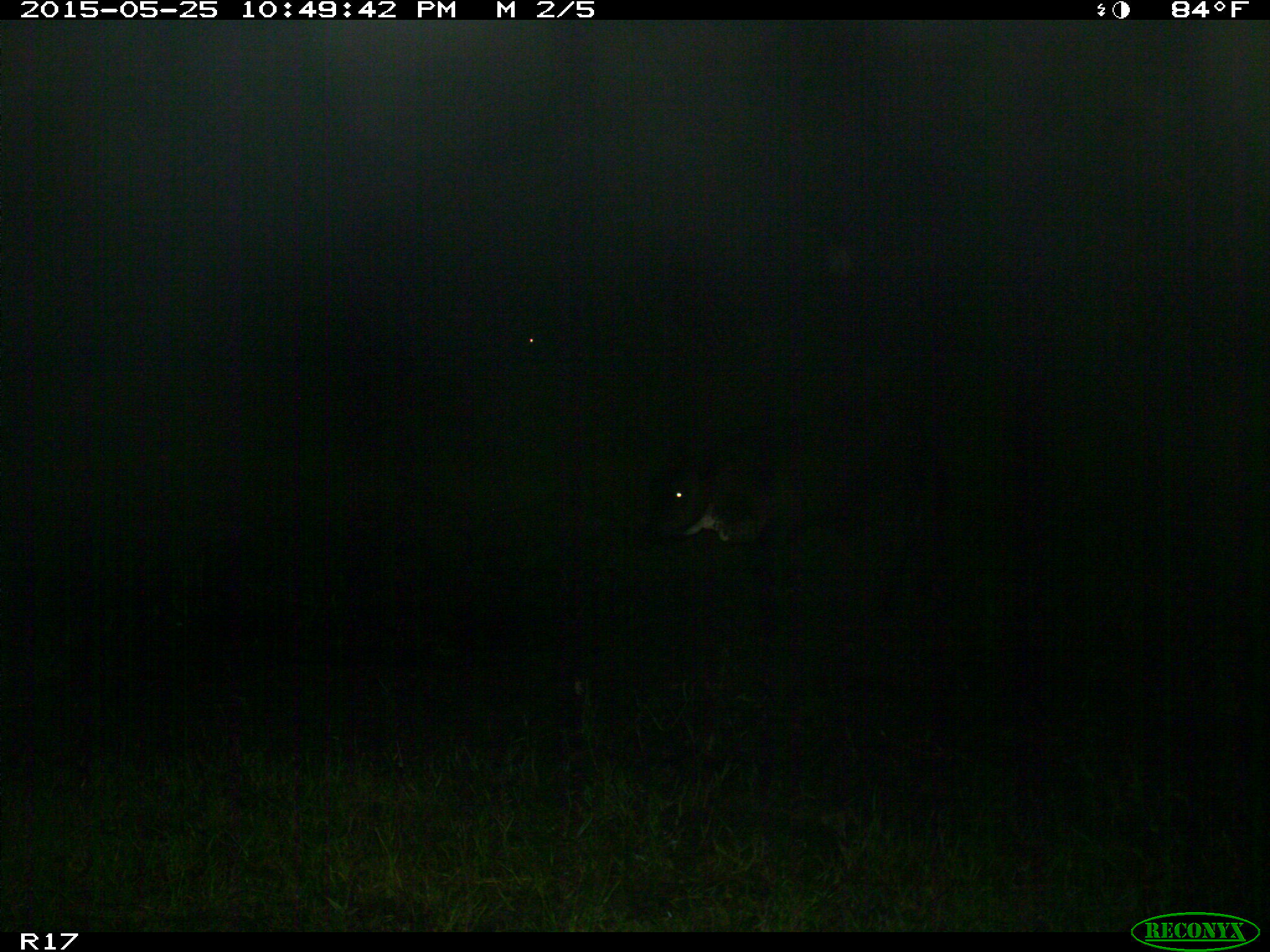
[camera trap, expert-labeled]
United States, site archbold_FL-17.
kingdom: Animalia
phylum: Chordata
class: Mammalia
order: Artiodactyla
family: Bovidae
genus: Bos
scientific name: Bos taurus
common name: domestic cow